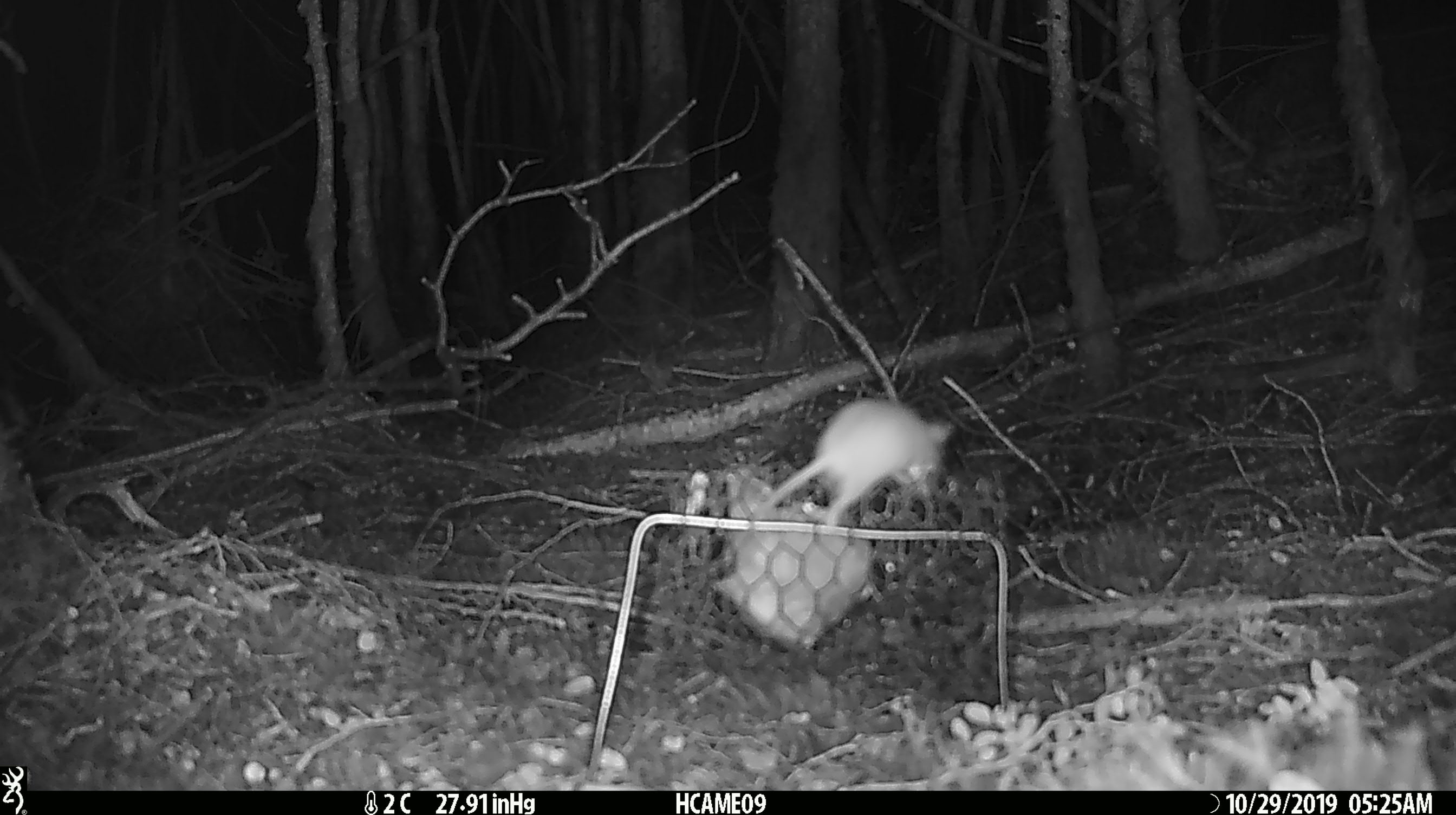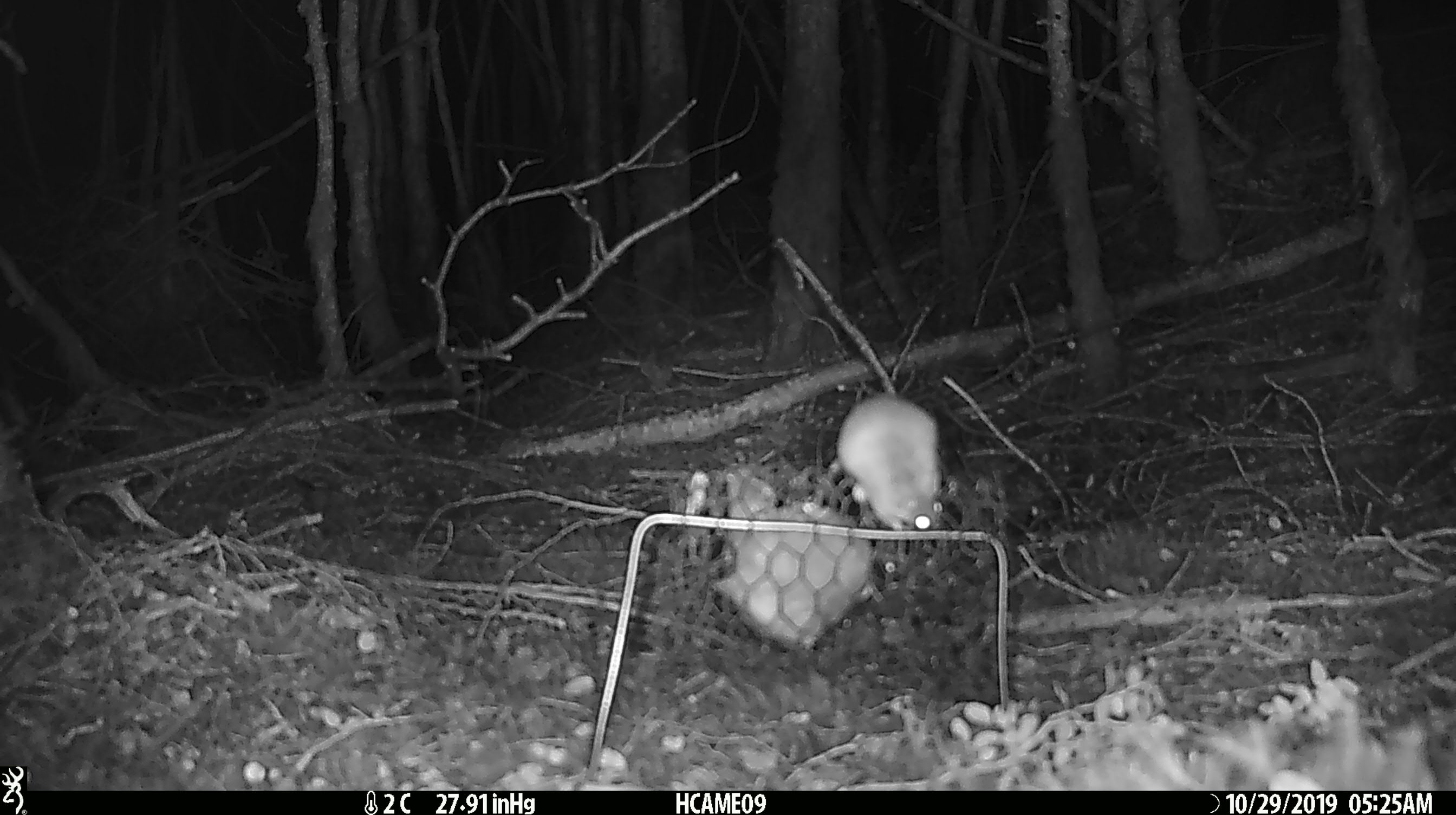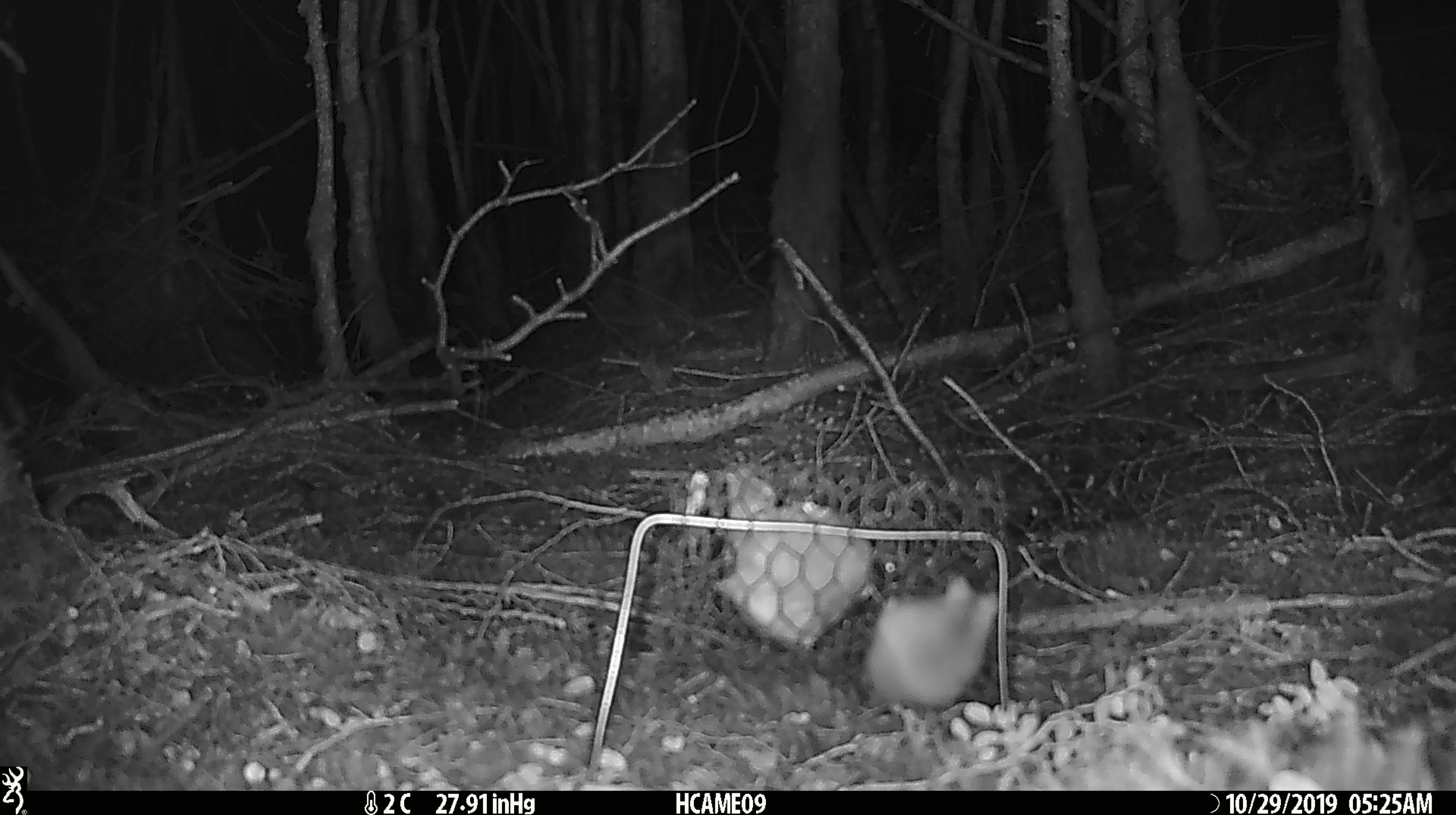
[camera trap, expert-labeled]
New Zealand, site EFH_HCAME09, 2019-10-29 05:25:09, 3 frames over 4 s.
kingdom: Animalia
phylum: Chordata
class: Mammalia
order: Rodentia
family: Muridae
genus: Mus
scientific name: Mus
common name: mouse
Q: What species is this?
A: Mouse (Mus).